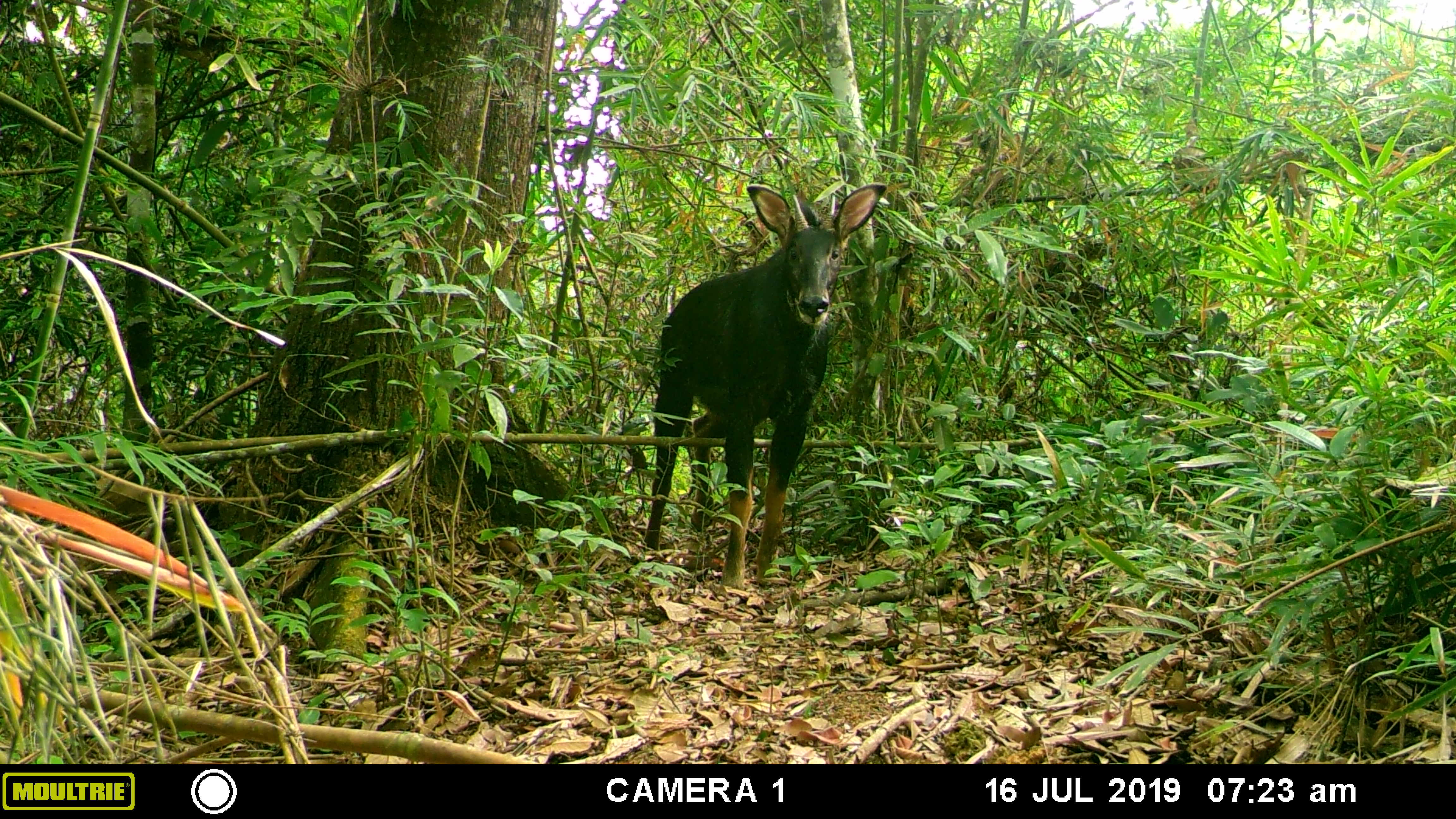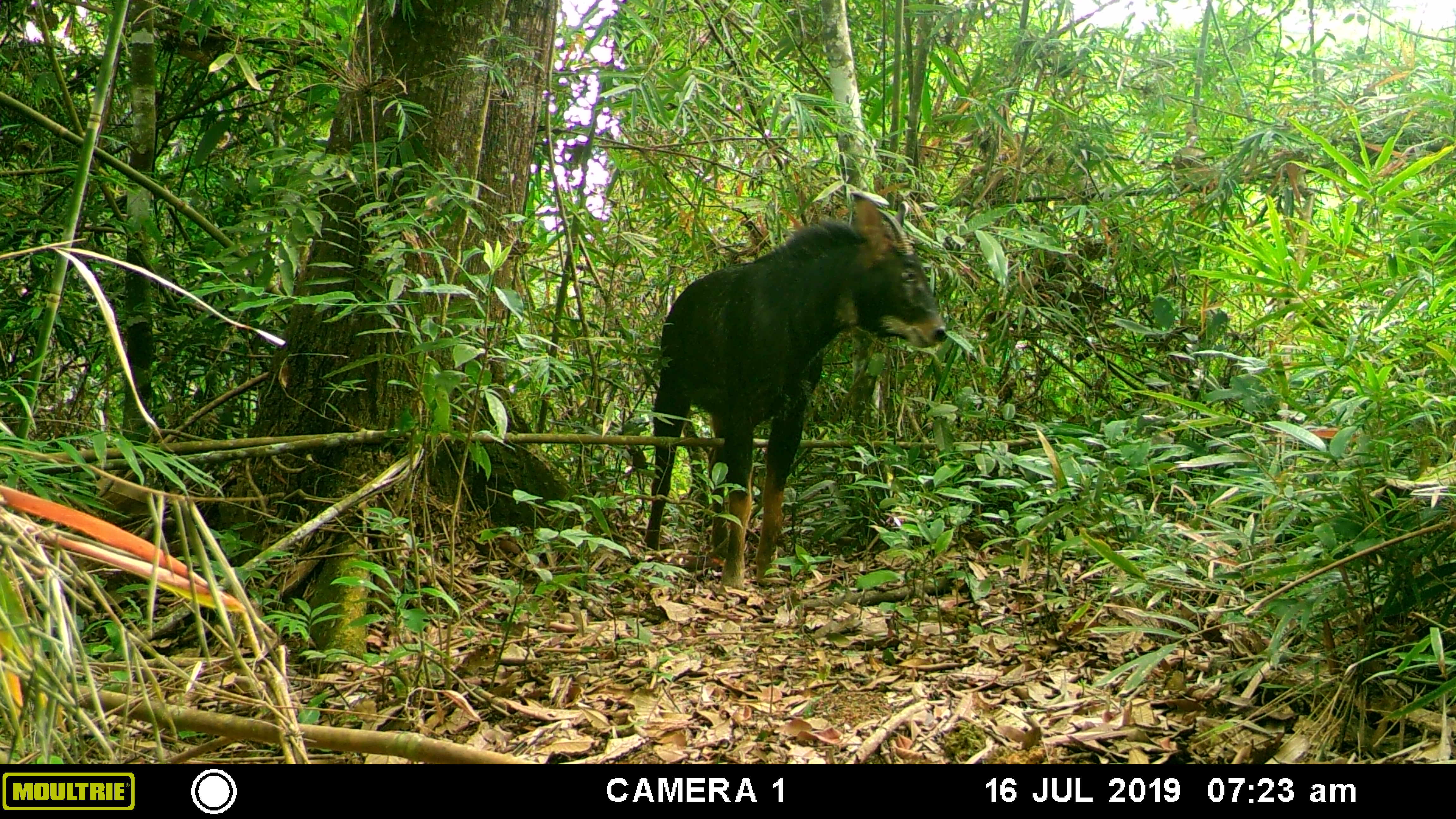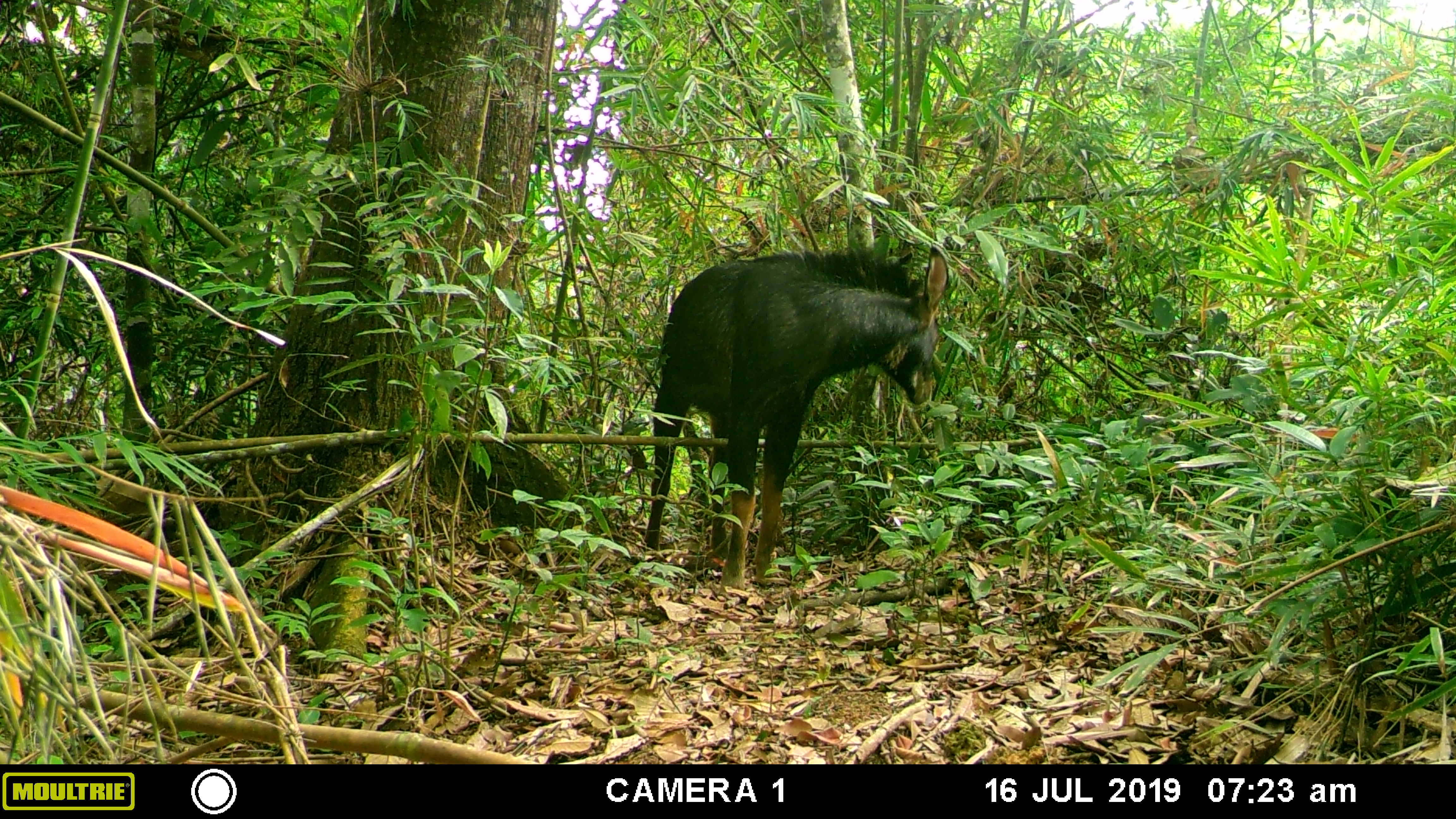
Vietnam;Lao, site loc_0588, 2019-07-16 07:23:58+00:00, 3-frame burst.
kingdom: Animalia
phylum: Chordata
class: Mammalia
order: Artiodactyla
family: Bovidae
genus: Capricornis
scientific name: Capricornis sumatraensis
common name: chinese serow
Chinese serow (Capricornis sumatraensis). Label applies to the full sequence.